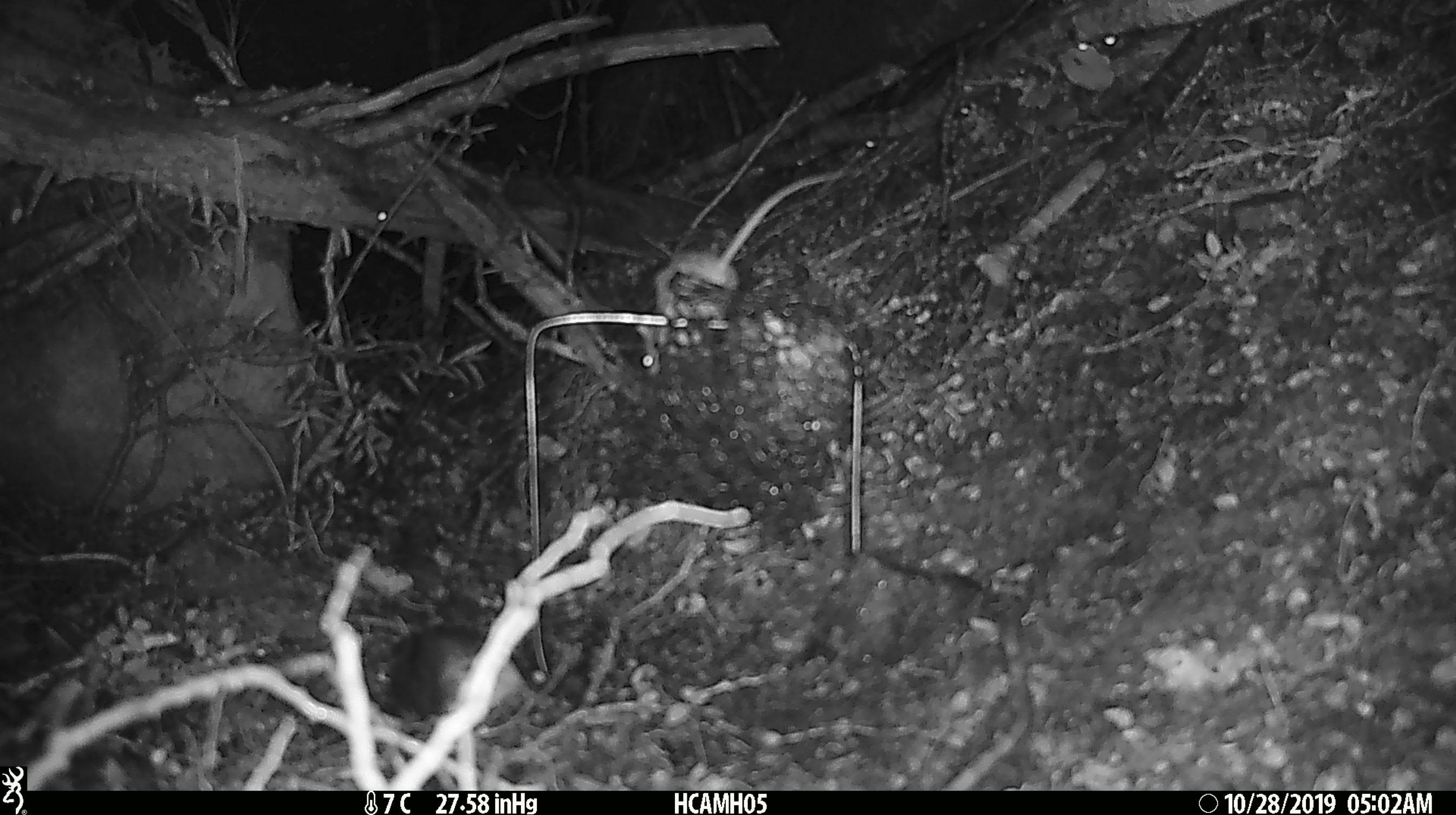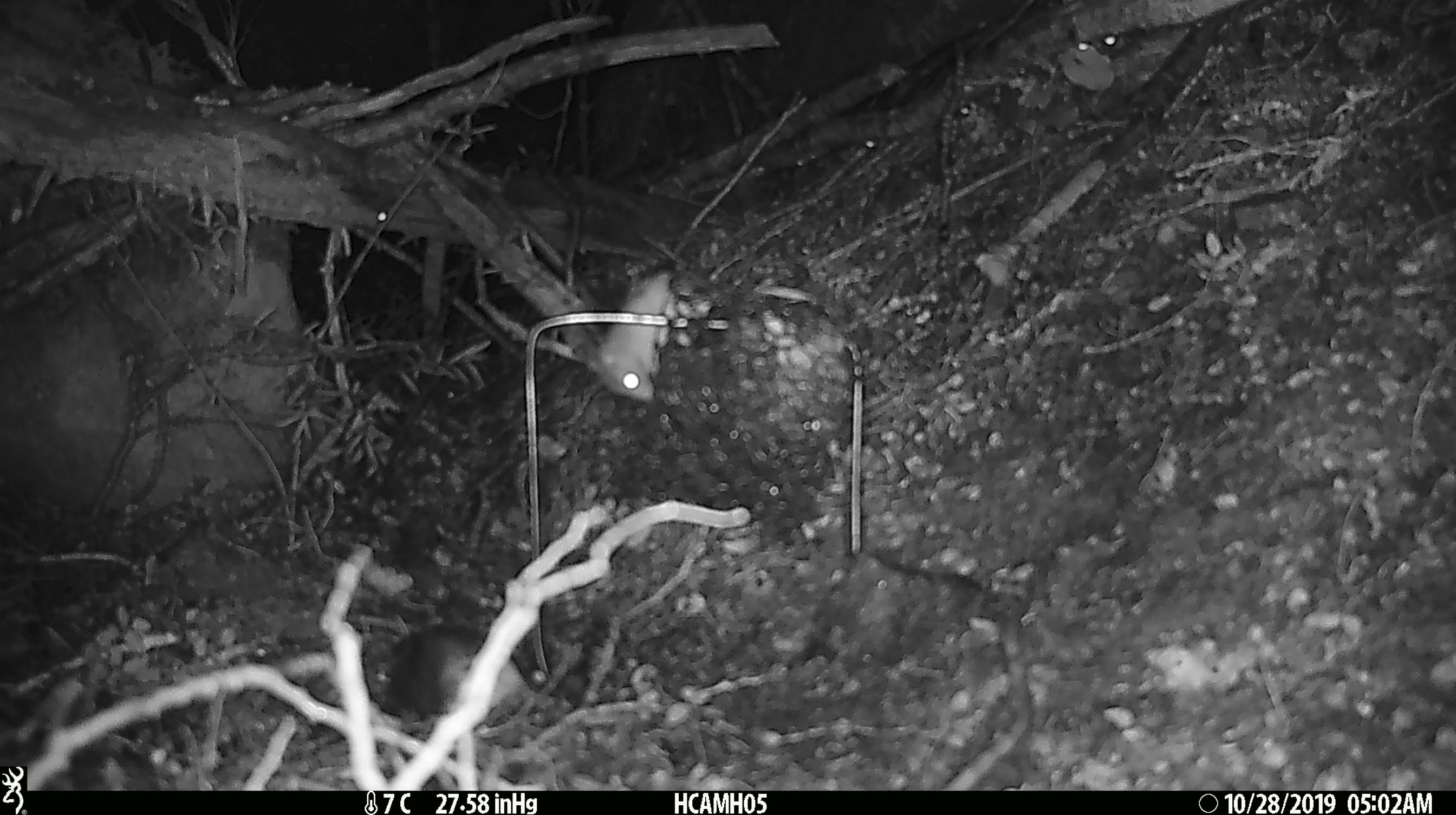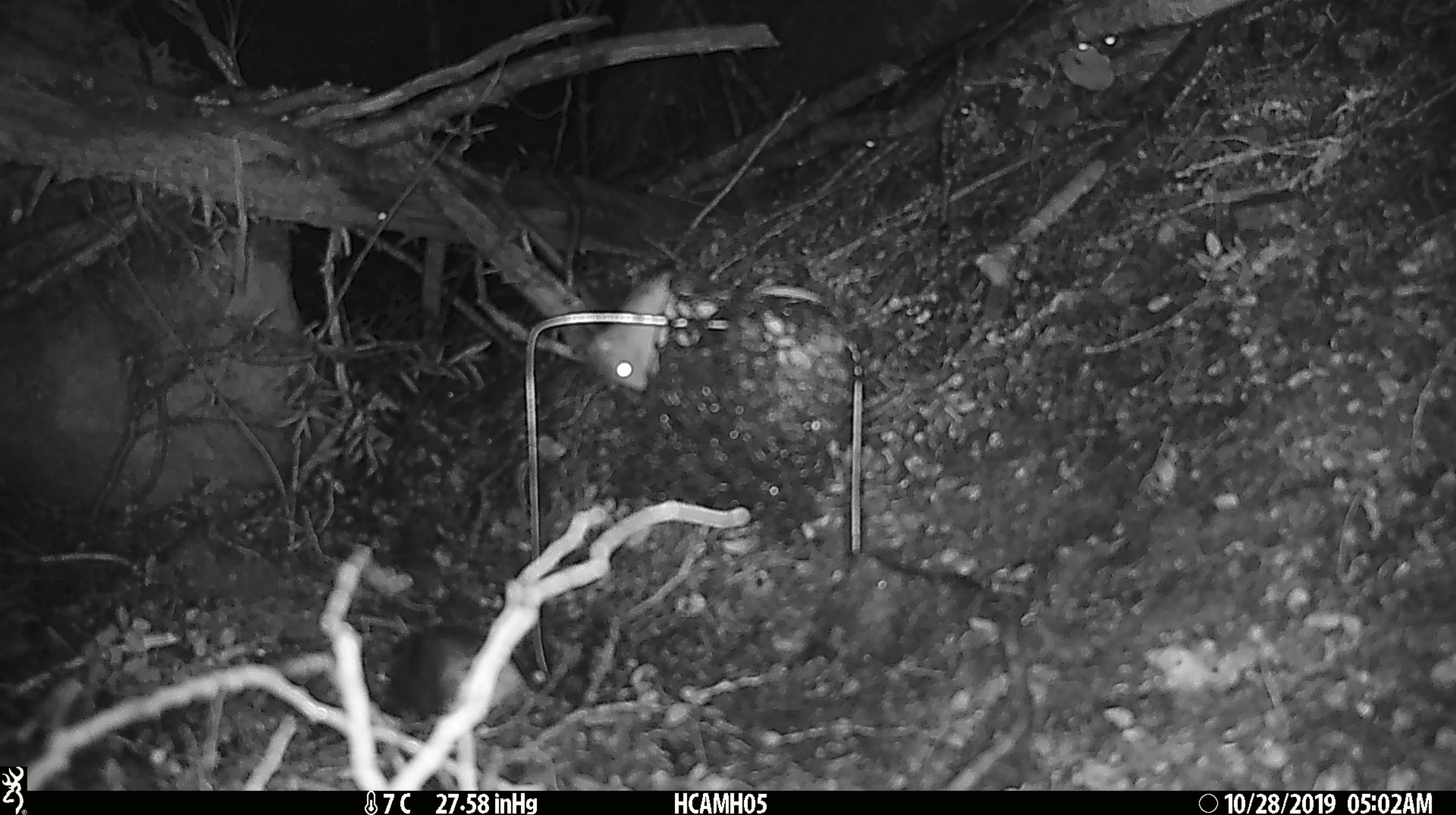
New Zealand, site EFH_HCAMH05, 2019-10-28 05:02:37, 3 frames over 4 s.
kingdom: Animalia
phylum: Chordata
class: Mammalia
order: Rodentia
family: Muridae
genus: Mus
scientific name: Mus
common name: mouse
Mouse (Mus).